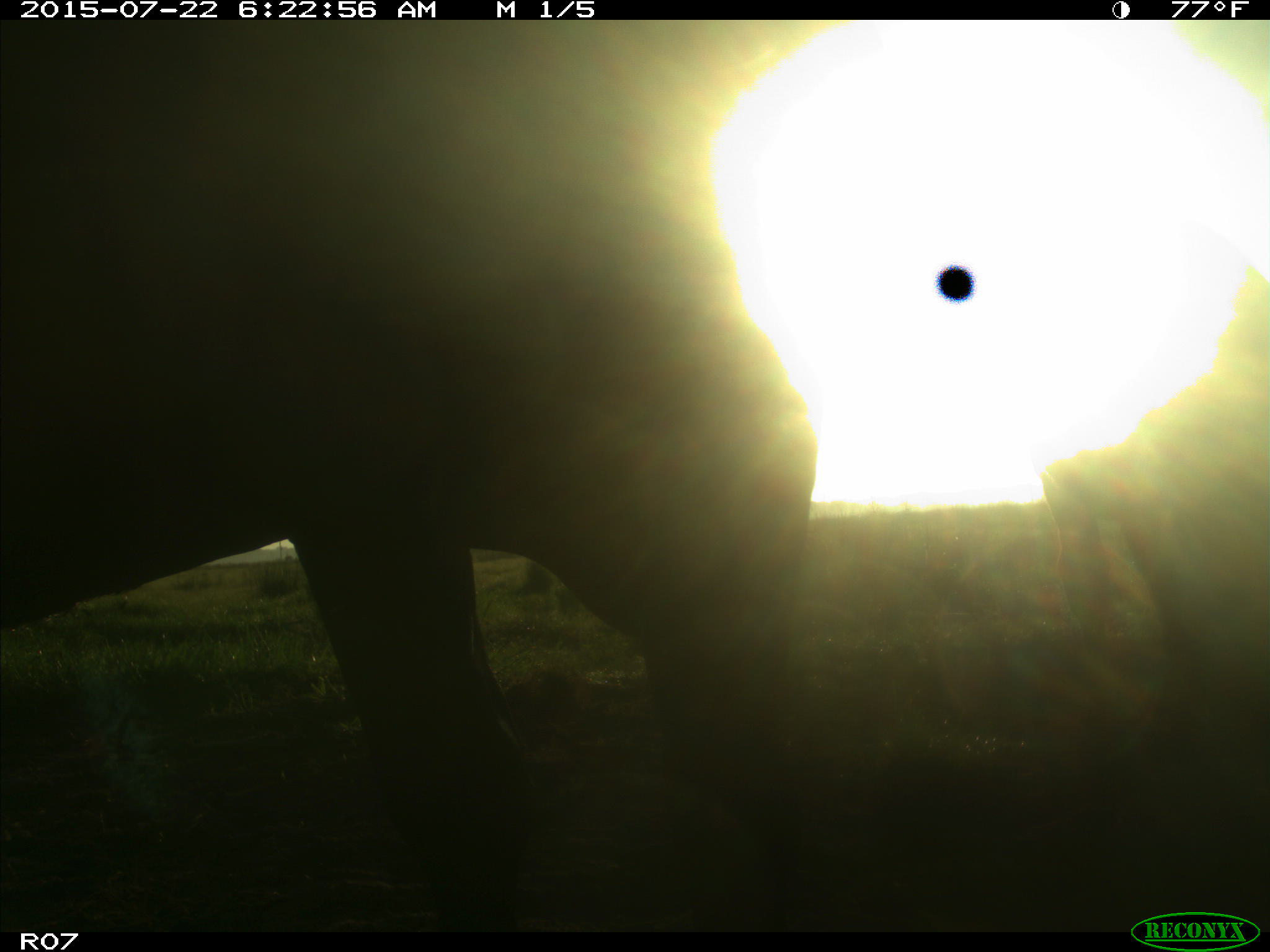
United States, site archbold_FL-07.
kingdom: Animalia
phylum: Chordata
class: Mammalia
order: Artiodactyla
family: Cervidae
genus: Odocoileus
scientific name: Odocoileus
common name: deer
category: unidentified deer